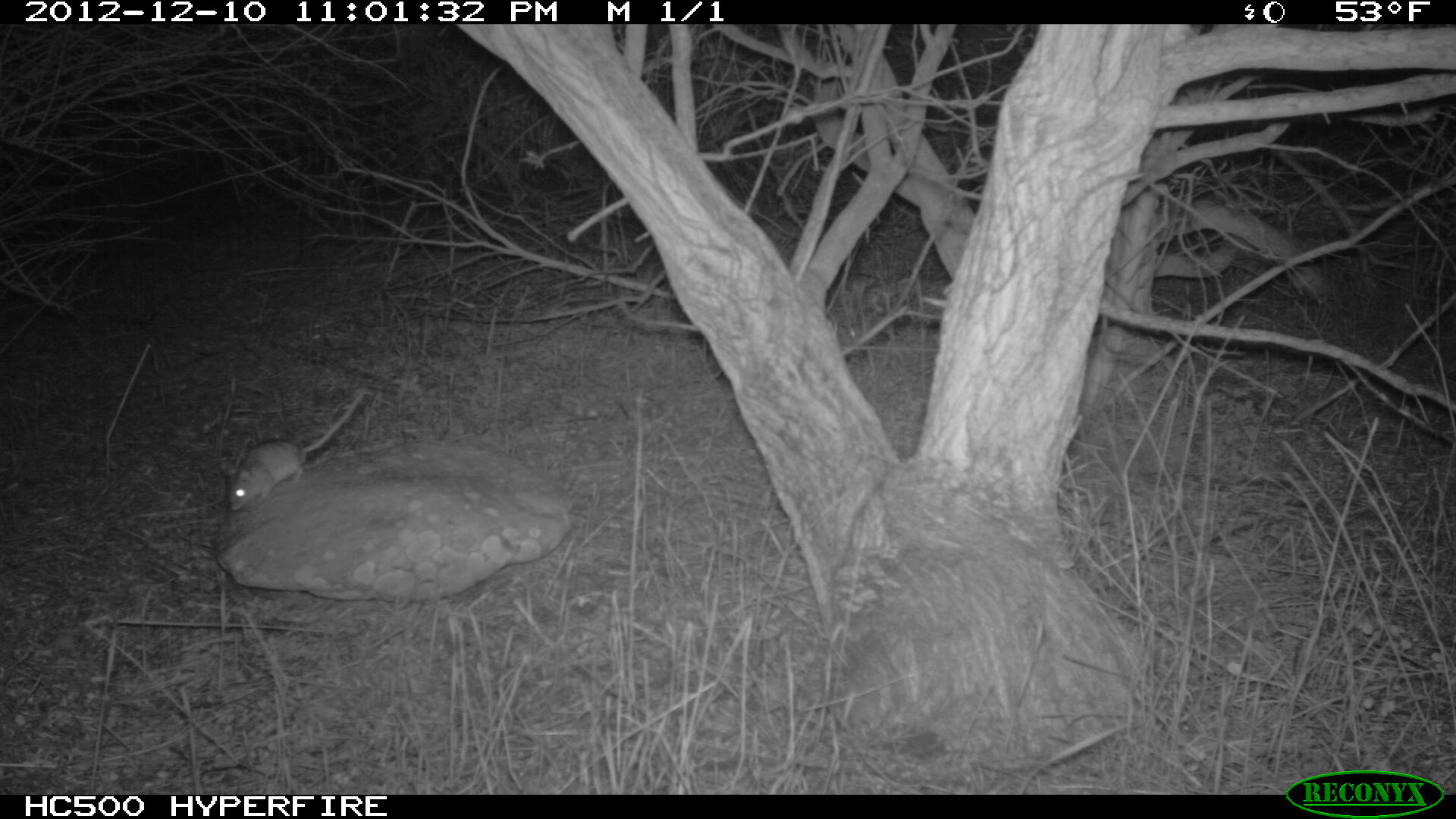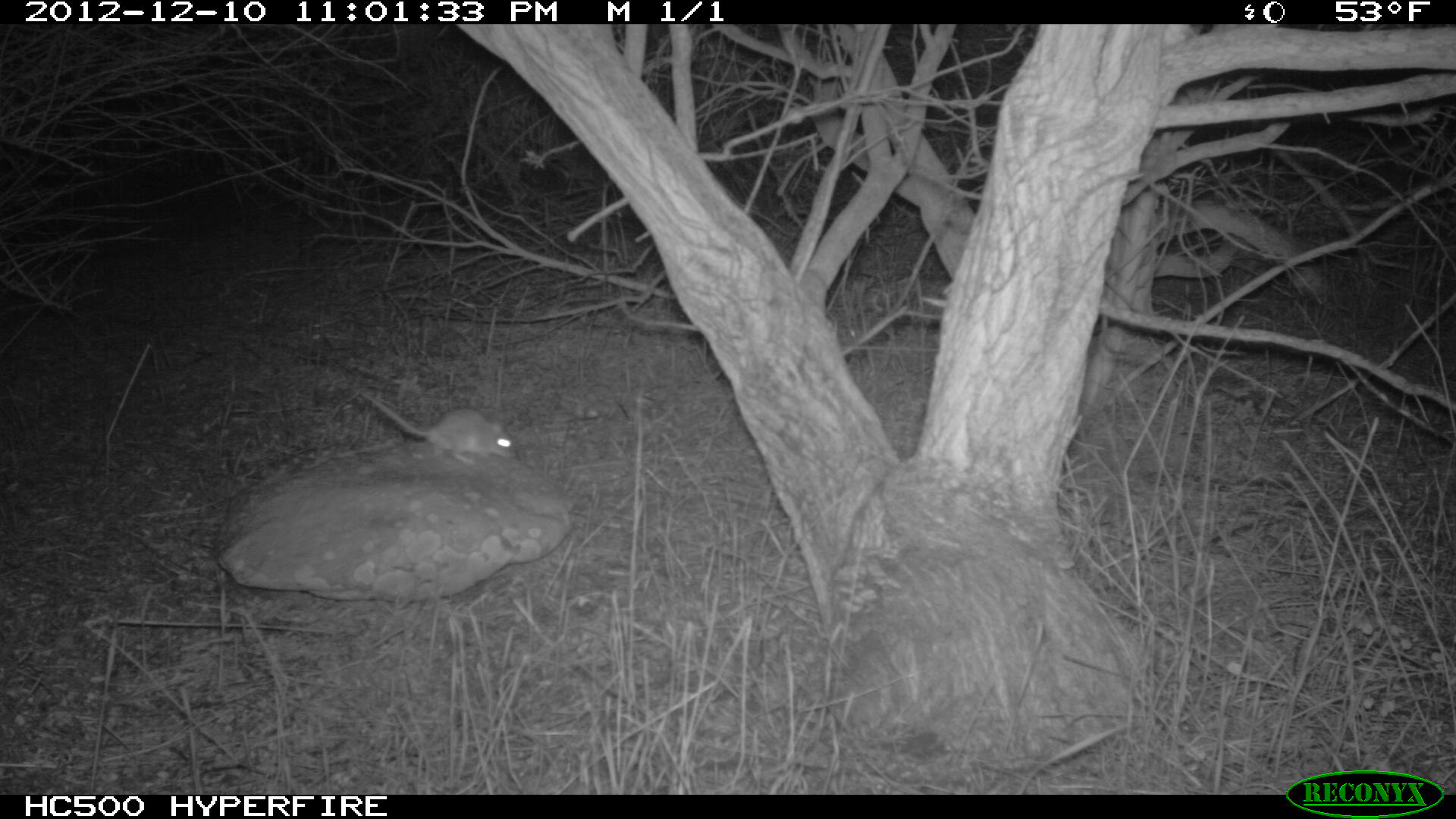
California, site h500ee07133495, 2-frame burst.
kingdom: Animalia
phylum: Chordata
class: Mammalia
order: Rodentia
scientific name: Rodentia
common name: rodent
Rodent (Rodentia).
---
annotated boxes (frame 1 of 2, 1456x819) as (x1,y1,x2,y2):
rodent: (220,393,363,511)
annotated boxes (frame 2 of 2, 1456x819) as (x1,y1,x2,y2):
rodent: (360,391,519,466)